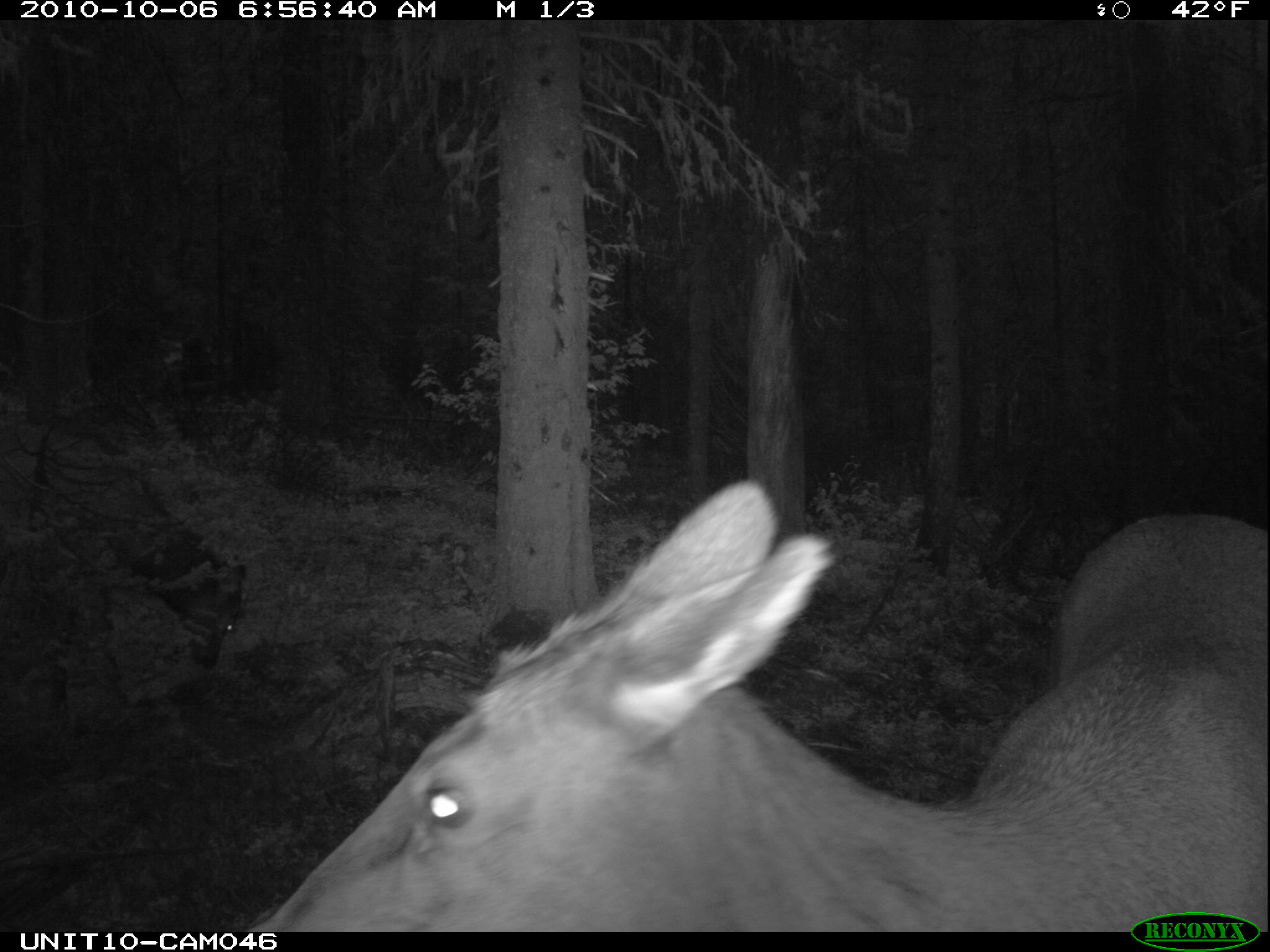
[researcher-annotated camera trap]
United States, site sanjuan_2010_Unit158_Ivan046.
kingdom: Animalia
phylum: Chordata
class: Mammalia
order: Artiodactyla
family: Cervidae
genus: Cervus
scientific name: Cervus elaphus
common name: red deer